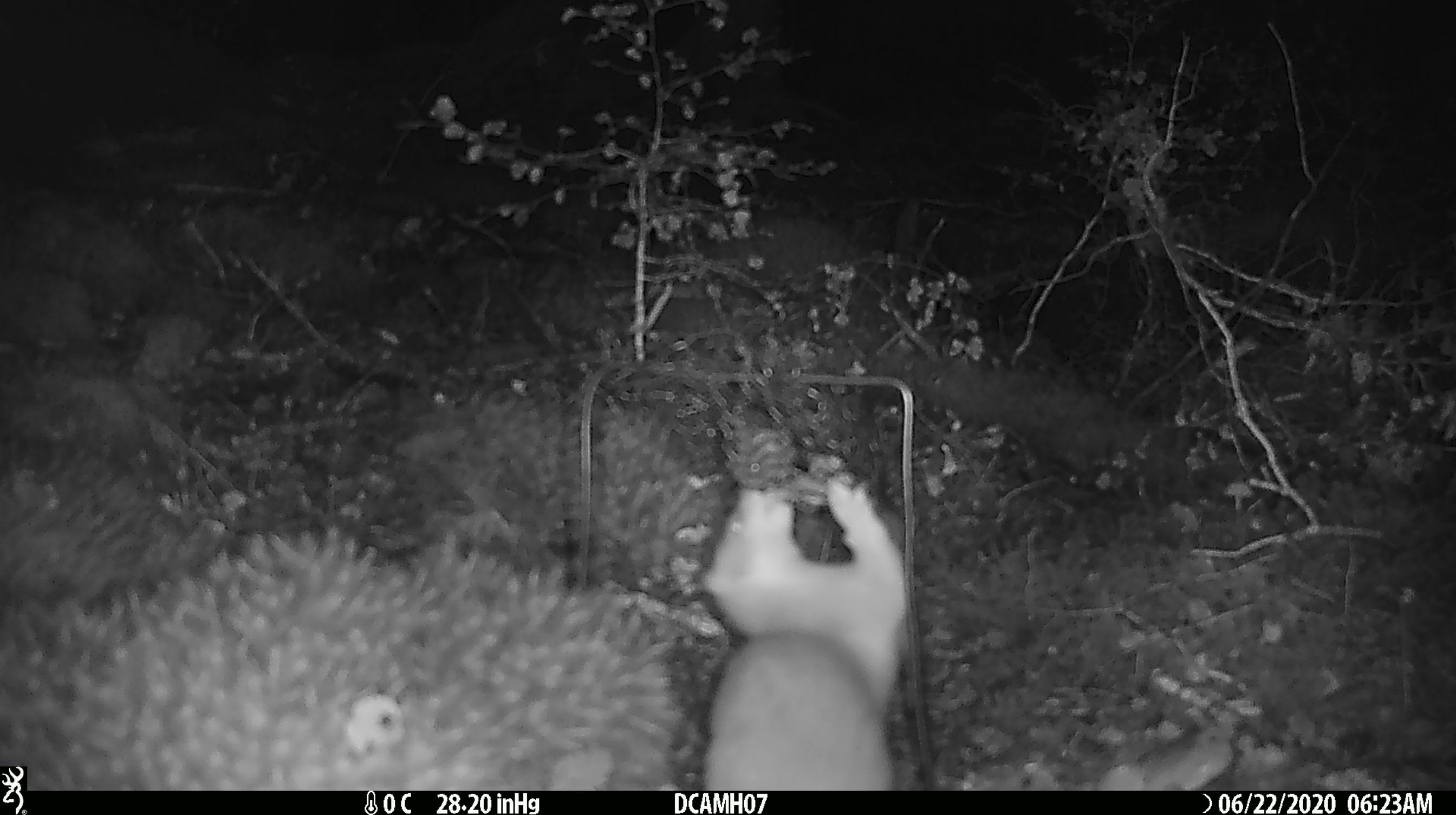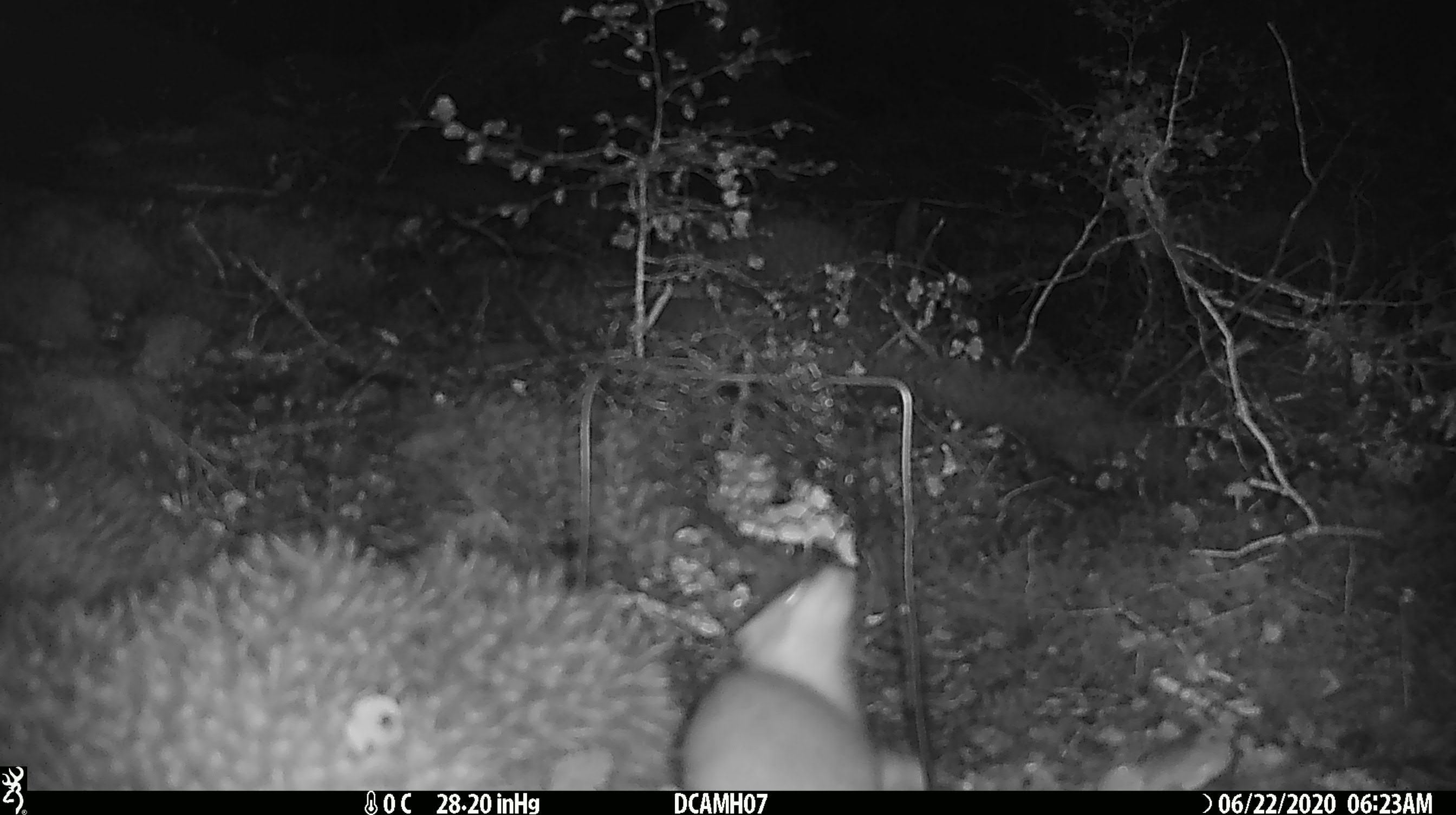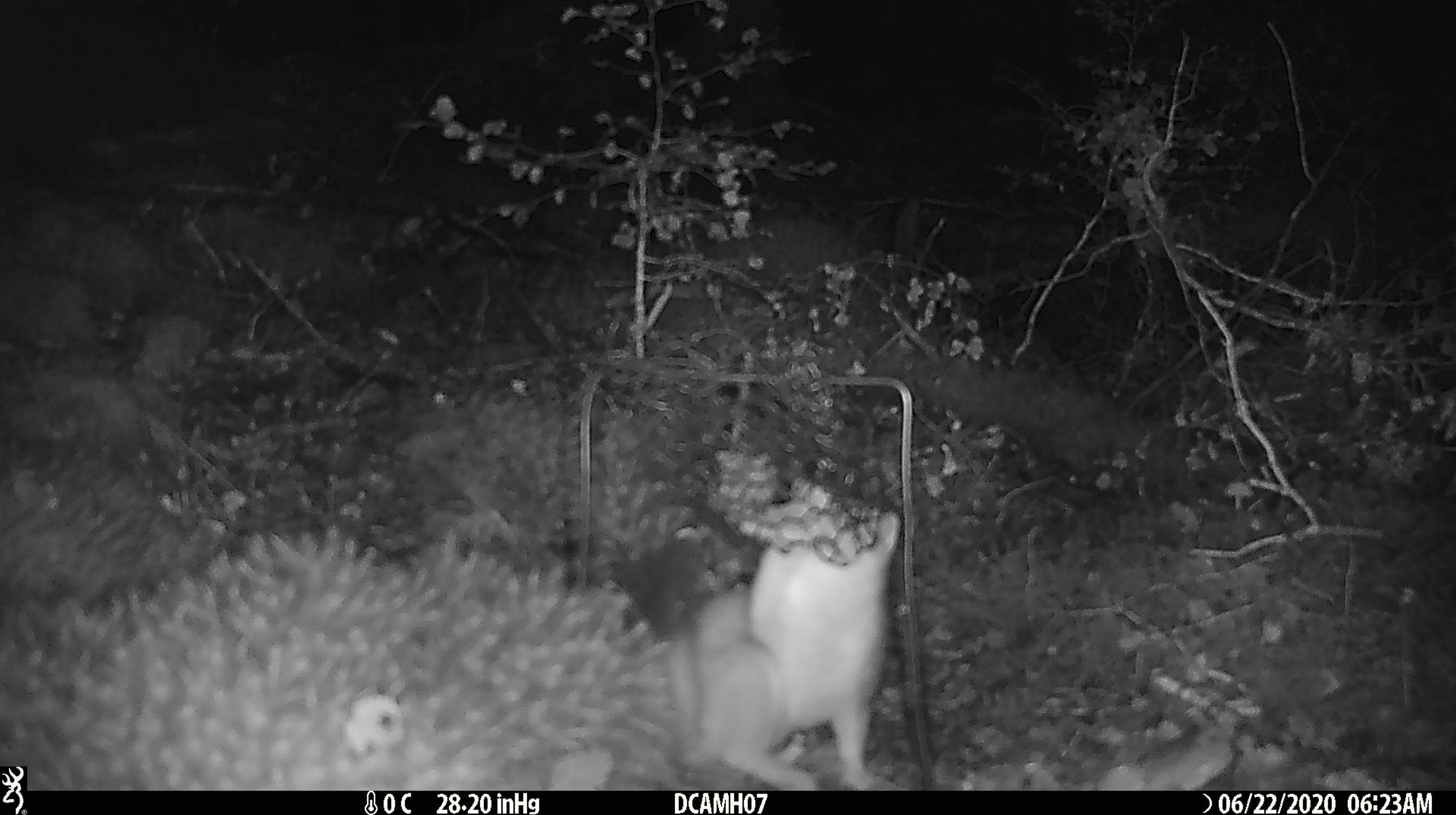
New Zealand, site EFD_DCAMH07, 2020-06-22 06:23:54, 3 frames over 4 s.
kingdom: Animalia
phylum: Chordata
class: Mammalia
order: Carnivora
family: Mustelidae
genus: Mustela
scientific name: Mustela erminea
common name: stoat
Stoat (Mustela erminea).